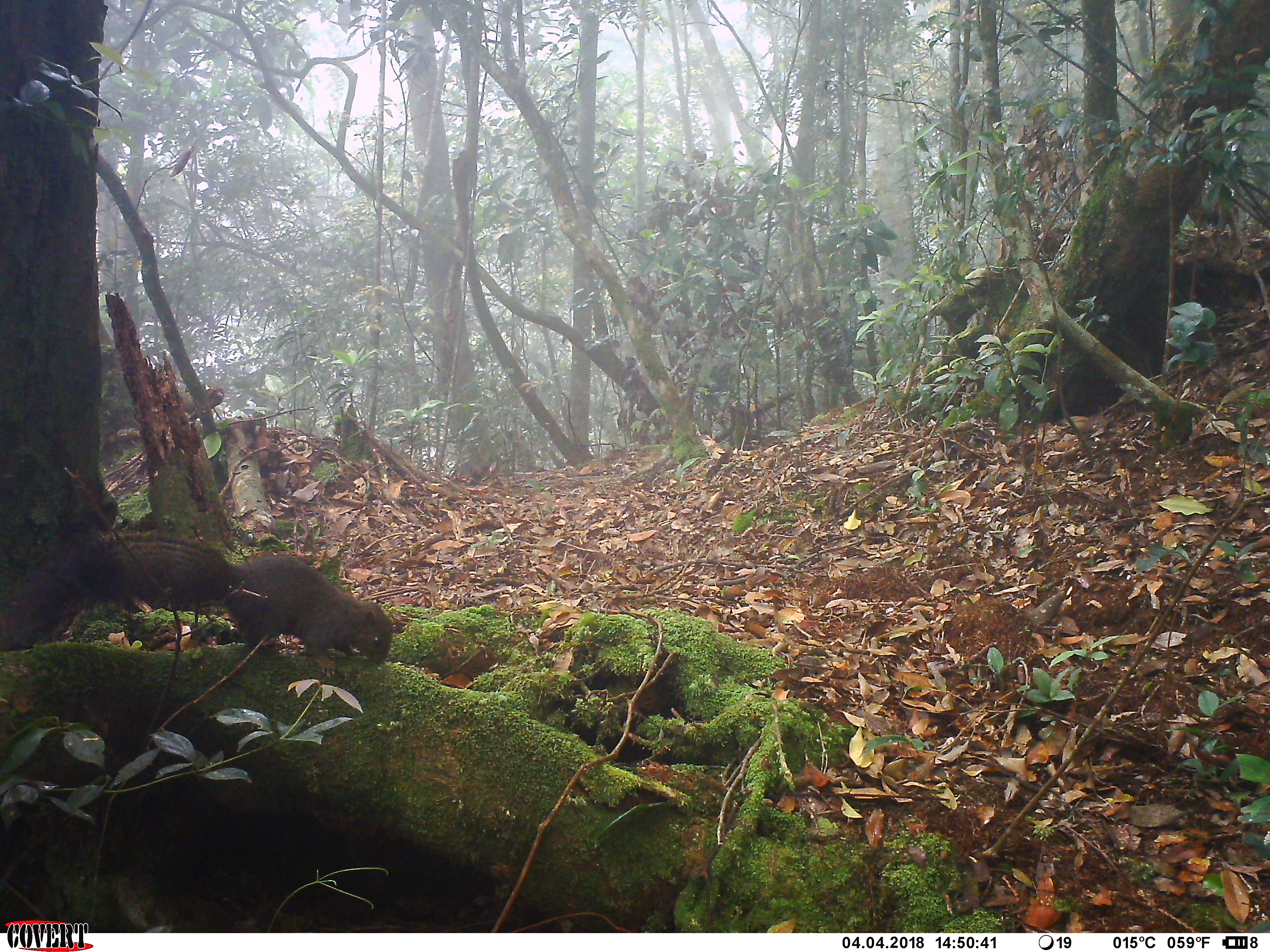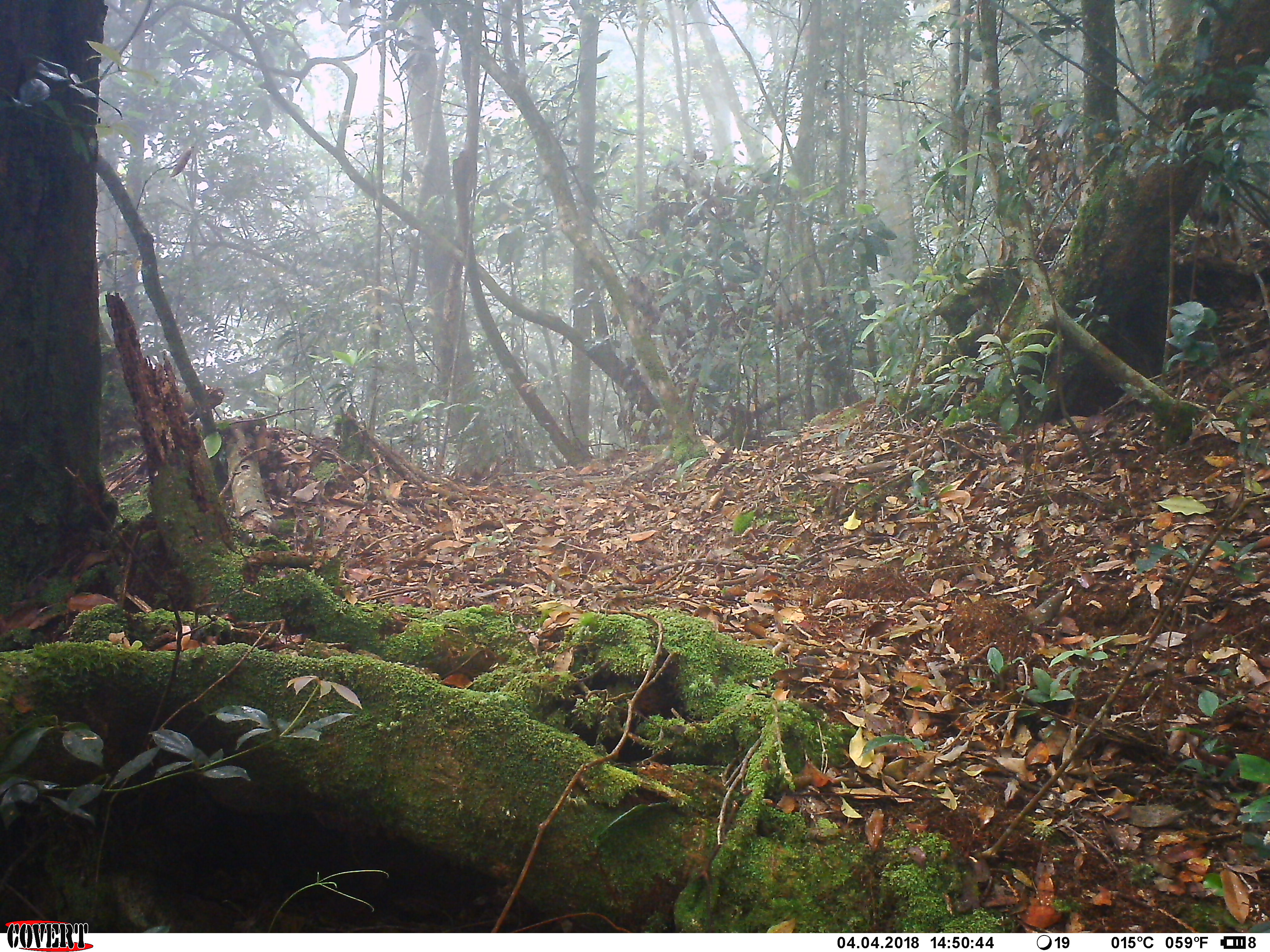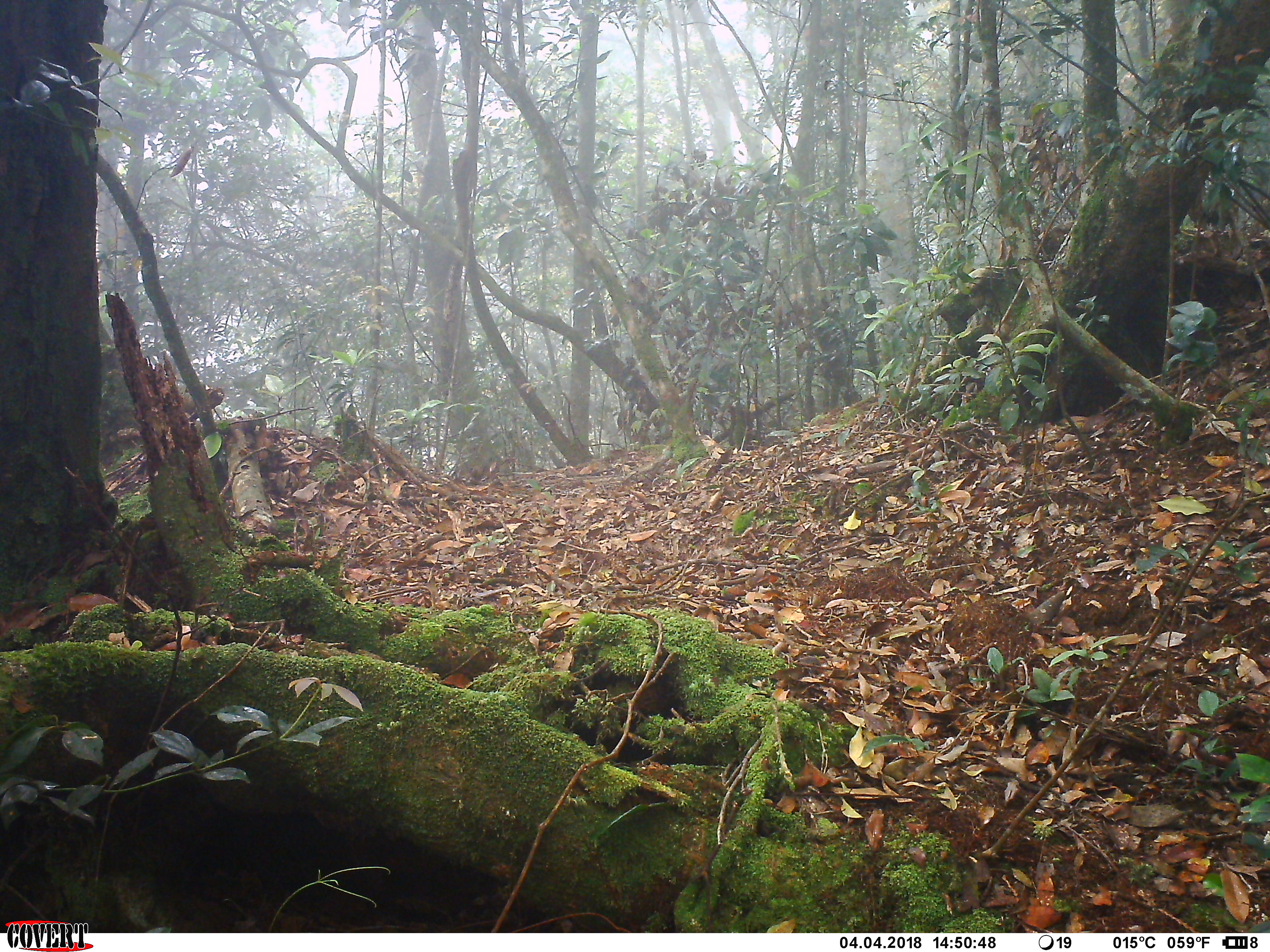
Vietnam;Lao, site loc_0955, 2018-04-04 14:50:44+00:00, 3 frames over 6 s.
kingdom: Animalia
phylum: Chordata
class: Mammalia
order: Rodentia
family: Sciuridae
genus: Sciurus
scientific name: Sciurus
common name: squirrel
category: unidentified squirrel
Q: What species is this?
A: Unidentified squirrel (squirrel) (Sciurus).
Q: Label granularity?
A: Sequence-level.